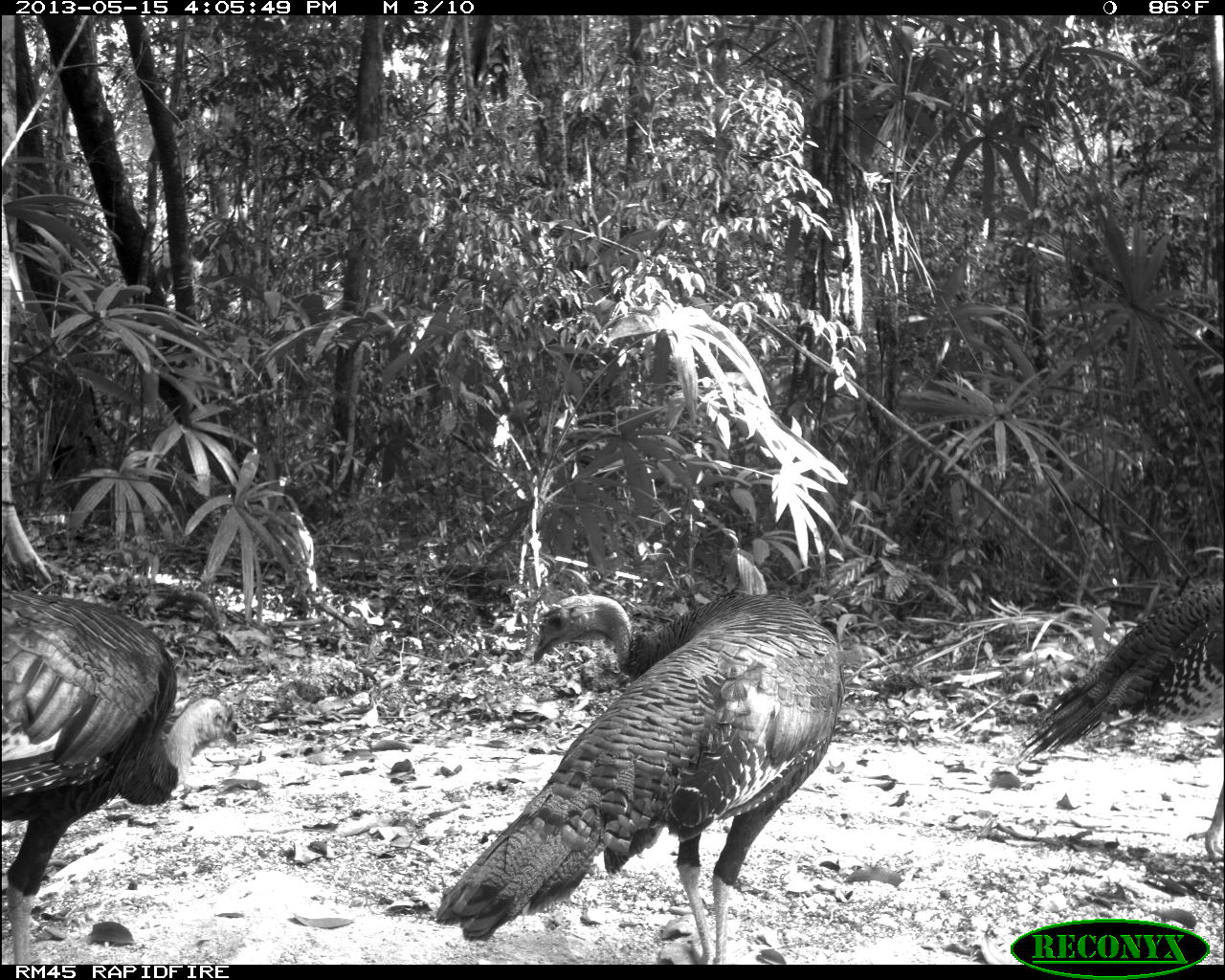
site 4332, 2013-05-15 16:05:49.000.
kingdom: Animalia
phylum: Chordata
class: Aves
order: Galliformes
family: Phasianidae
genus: Meleagris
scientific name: Meleagris ocellata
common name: ocellated turkey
Meleagris ocellata (ocellated turkey), count 4.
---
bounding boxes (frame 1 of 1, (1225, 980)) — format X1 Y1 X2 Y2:
meleagris ocellata: 431 593 845 962; 0 588 240 964; 1015 580 1225 860